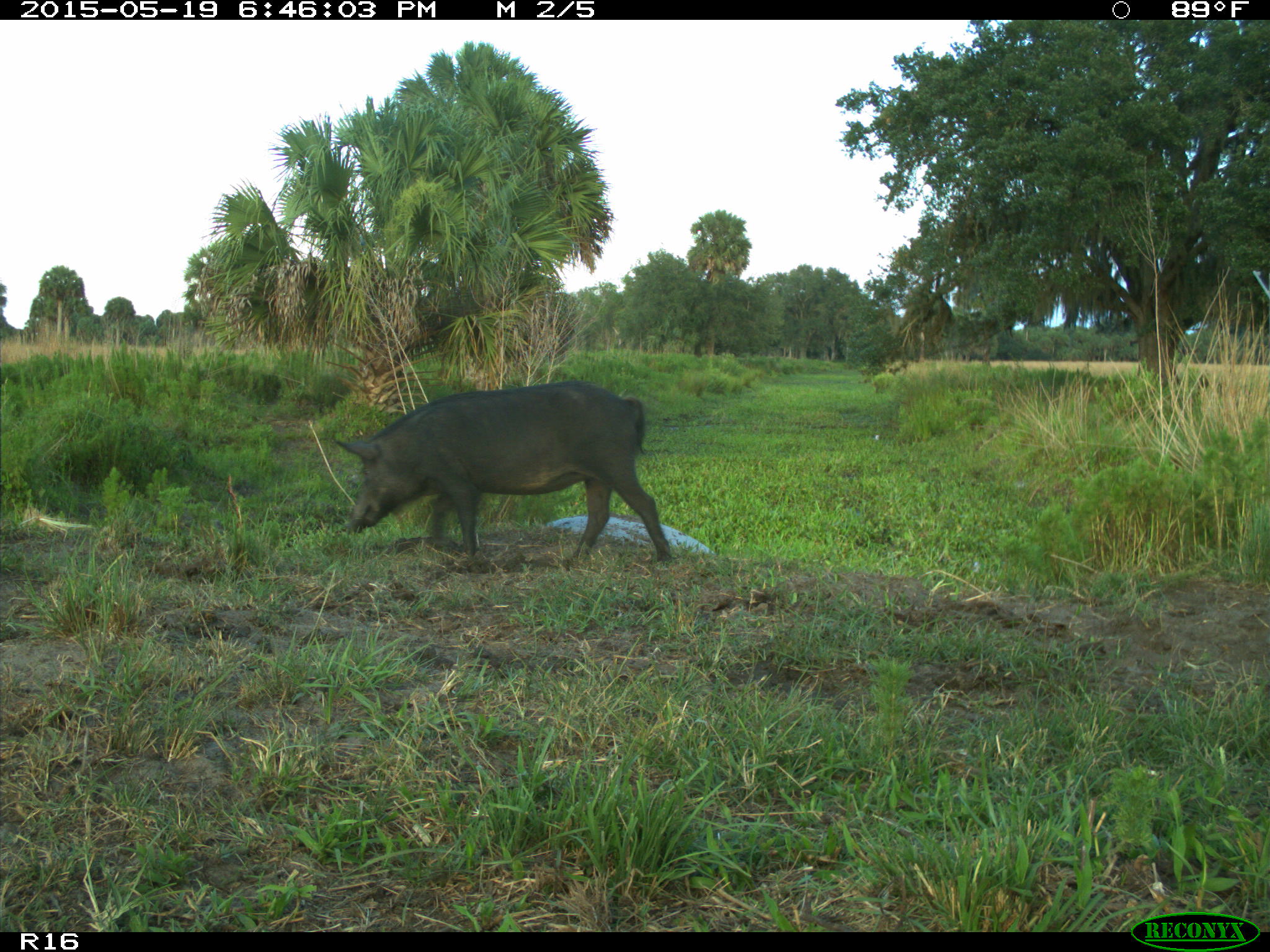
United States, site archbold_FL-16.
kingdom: Animalia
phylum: Chordata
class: Mammalia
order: Artiodactyla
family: Suidae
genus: Sus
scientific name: Sus scrofa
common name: wild boar